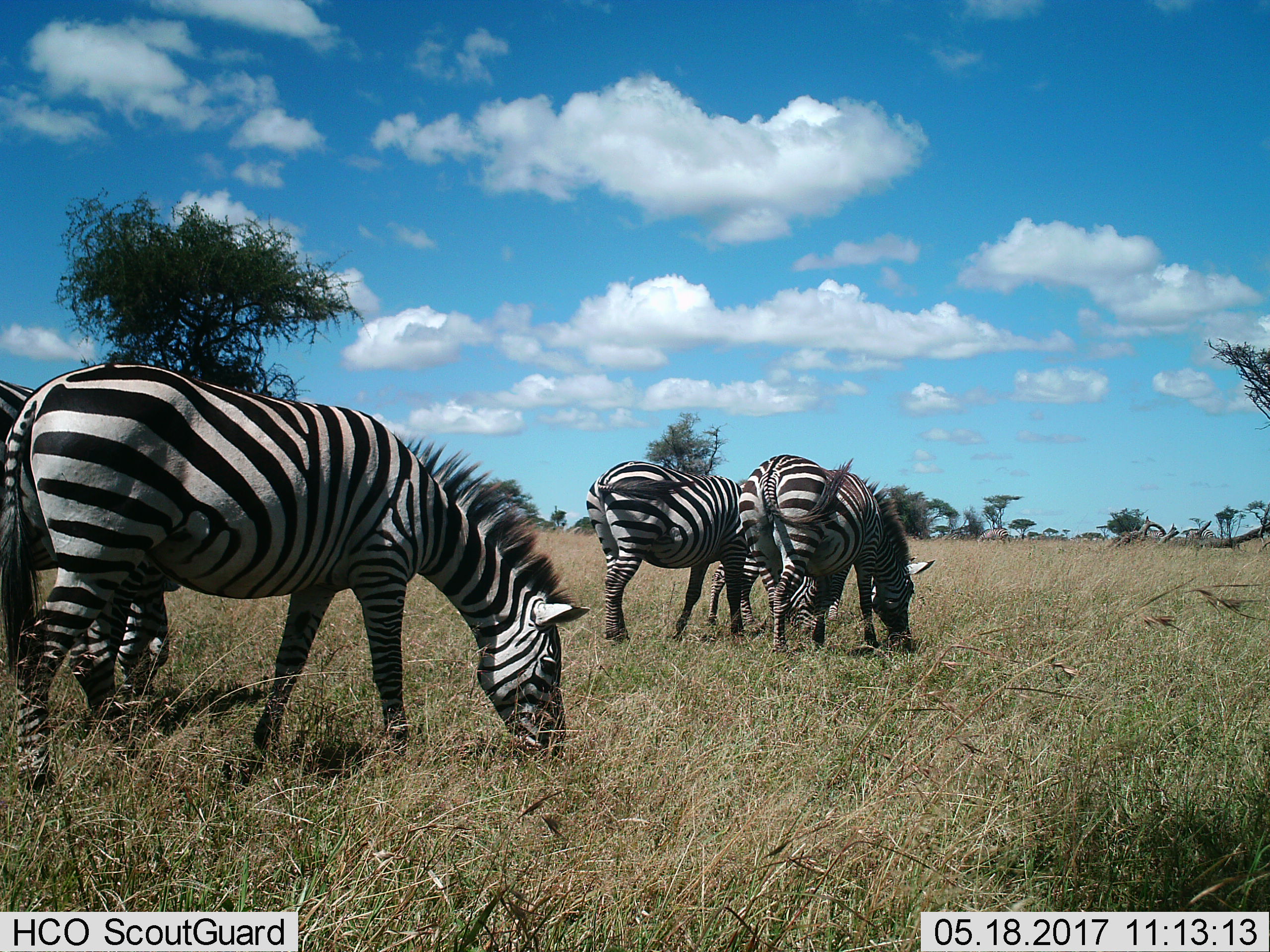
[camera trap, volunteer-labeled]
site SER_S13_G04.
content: unidentified animal